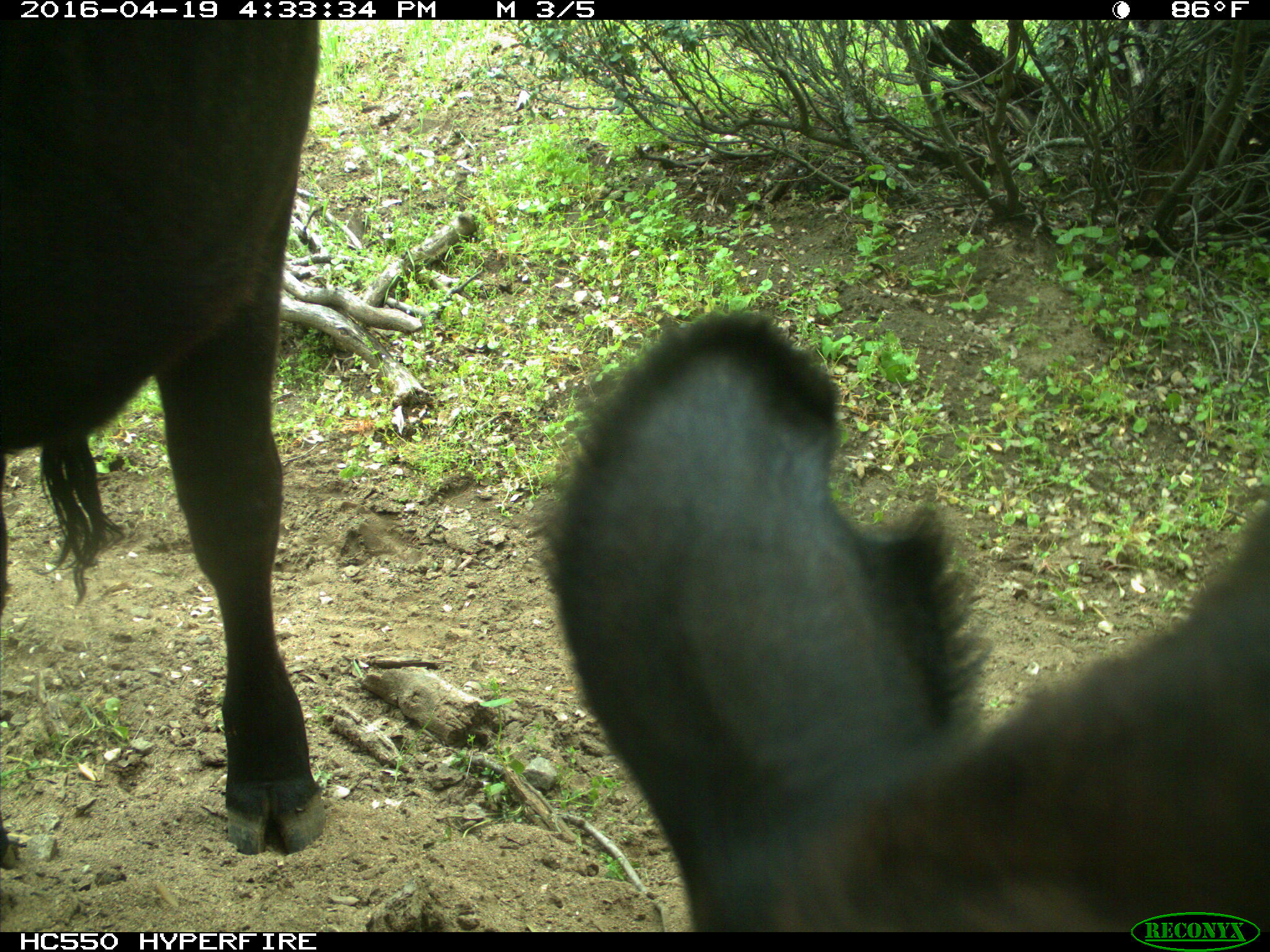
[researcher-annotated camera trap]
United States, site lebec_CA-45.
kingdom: Animalia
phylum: Chordata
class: Mammalia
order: Artiodactyla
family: Bovidae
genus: Bos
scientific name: Bos taurus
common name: domestic cow